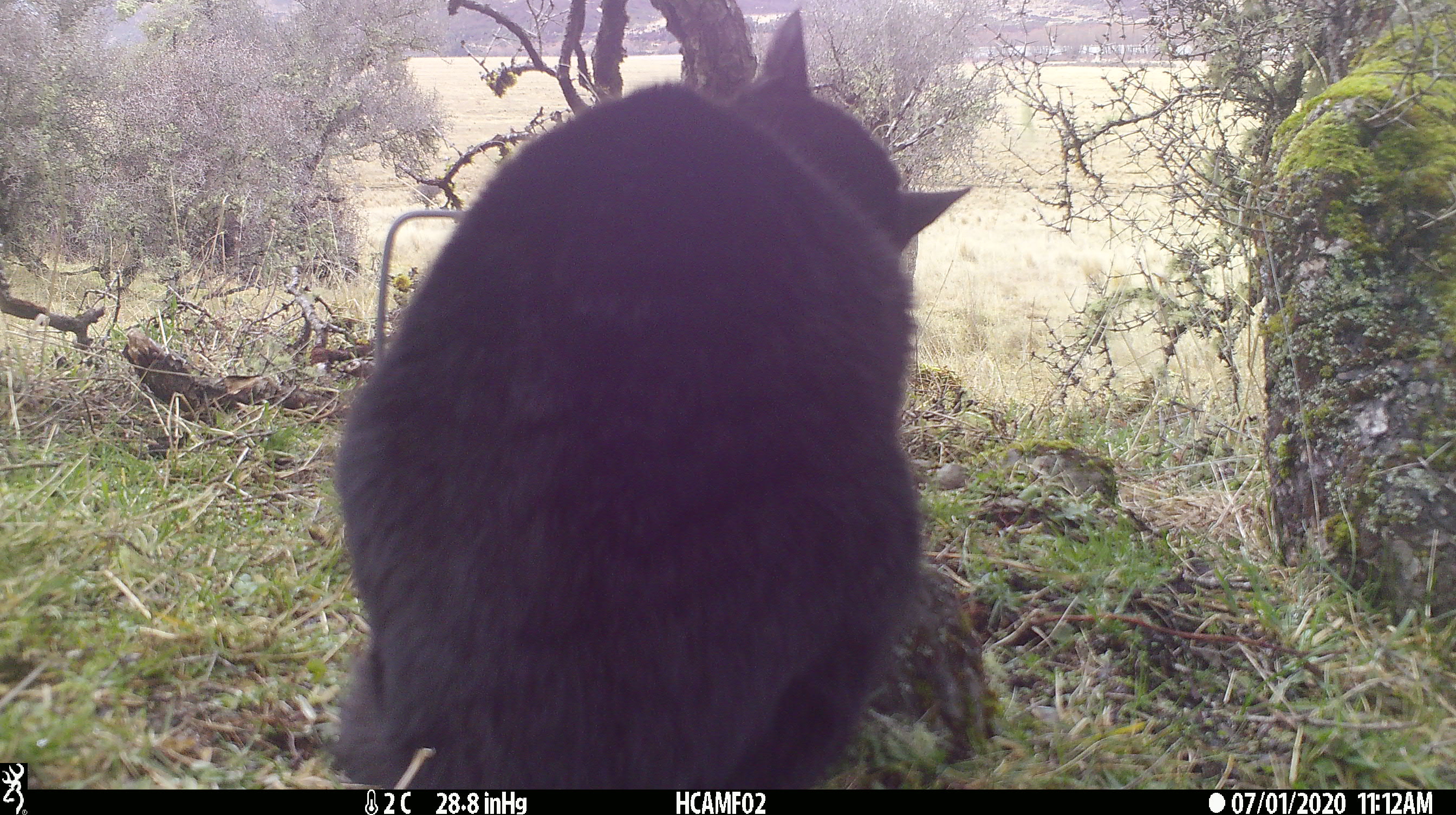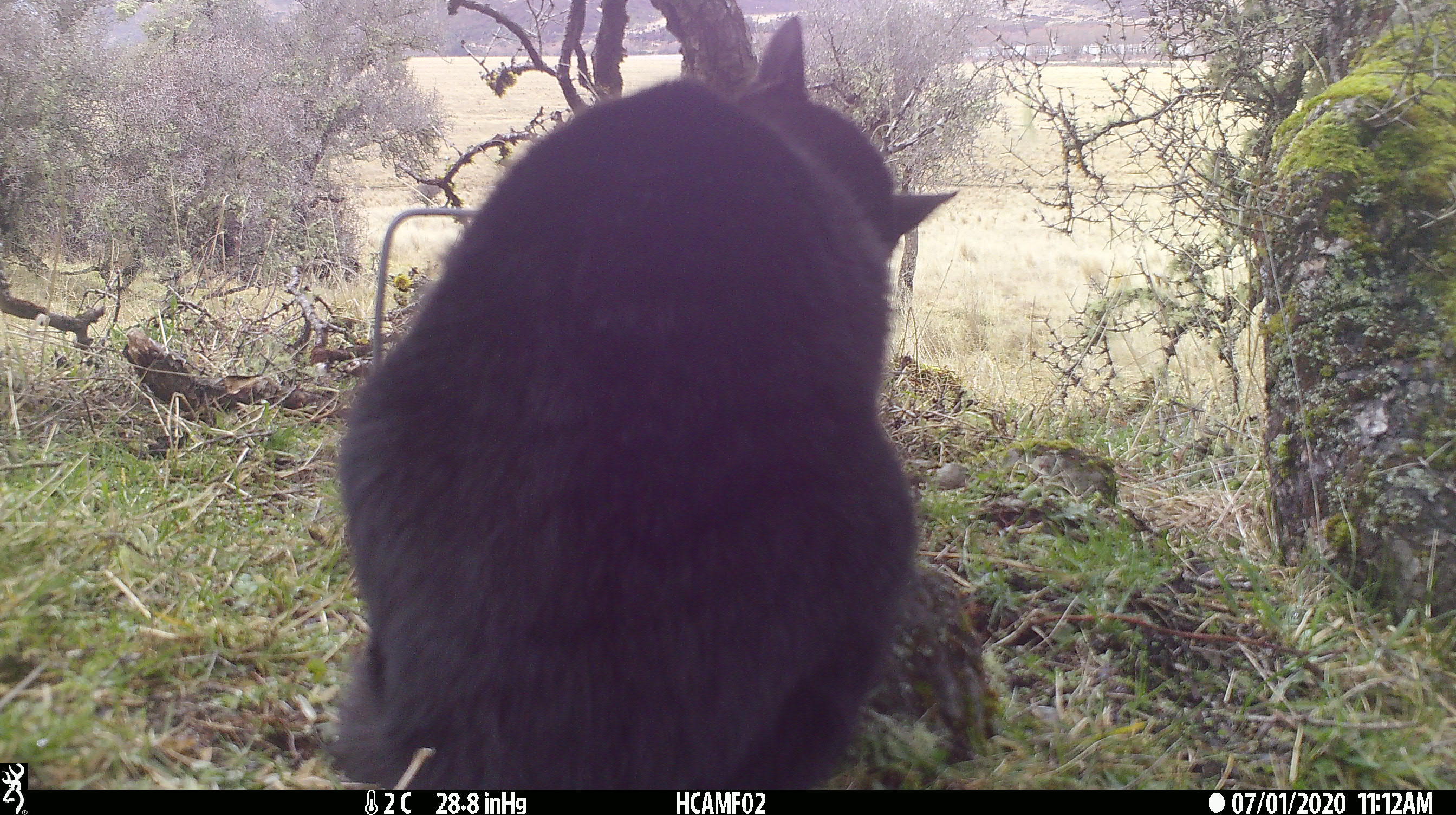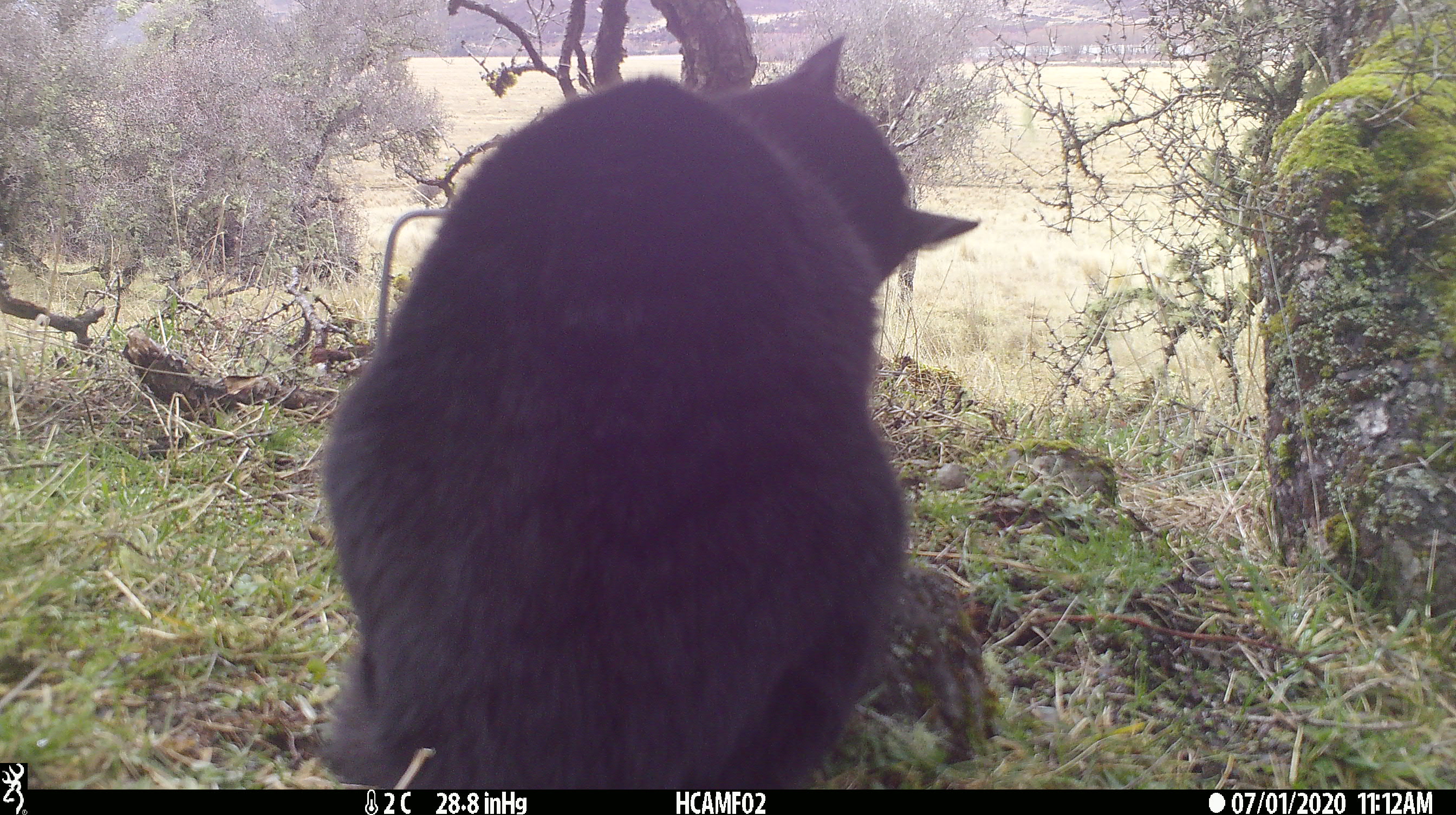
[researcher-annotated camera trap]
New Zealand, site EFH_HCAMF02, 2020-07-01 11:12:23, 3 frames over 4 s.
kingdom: Animalia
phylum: Chordata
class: Mammalia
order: Carnivora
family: Felidae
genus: Felis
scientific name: Felis catus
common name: domestic cat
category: cat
Cat (domestic cat) (Felis catus).